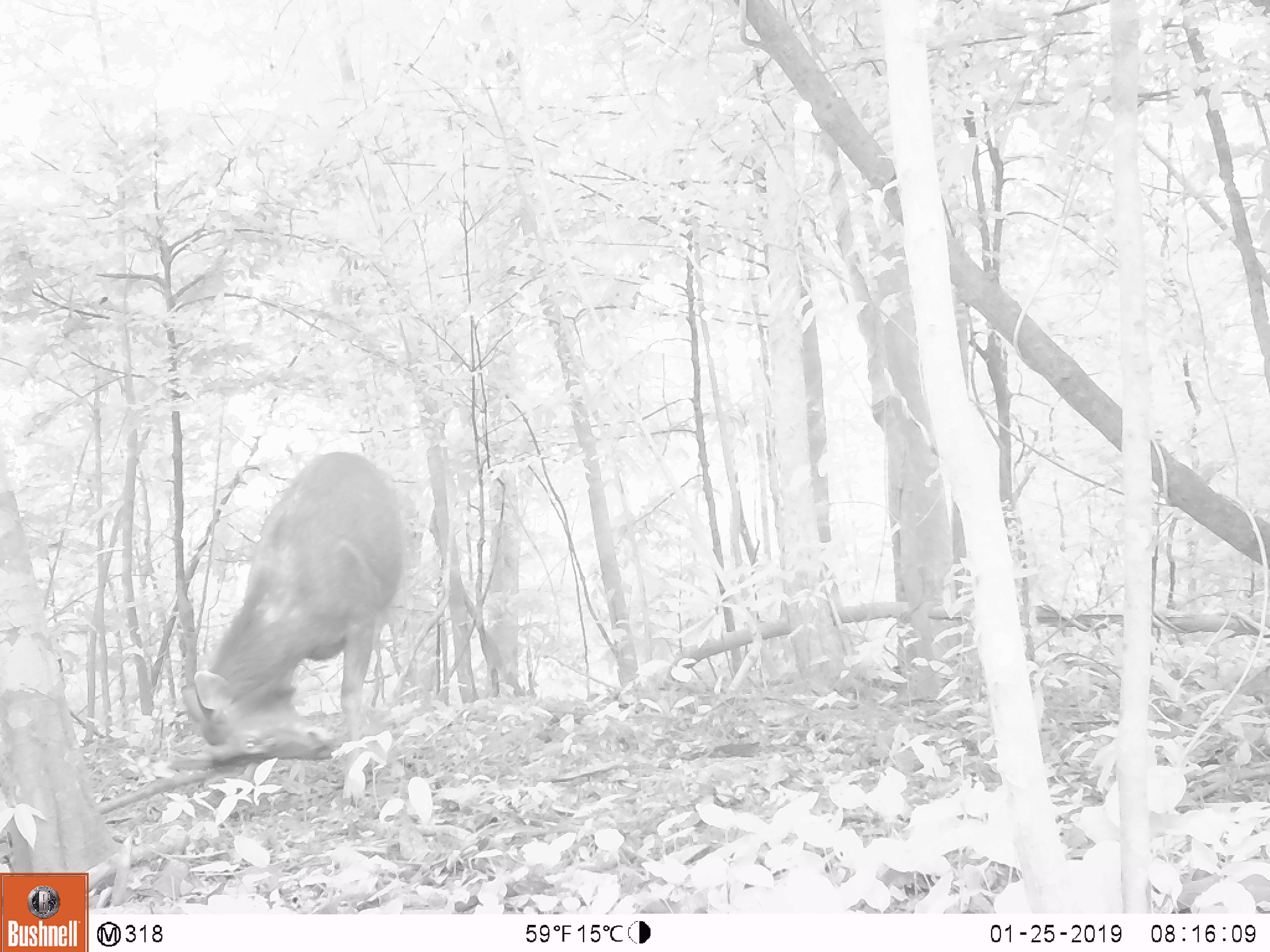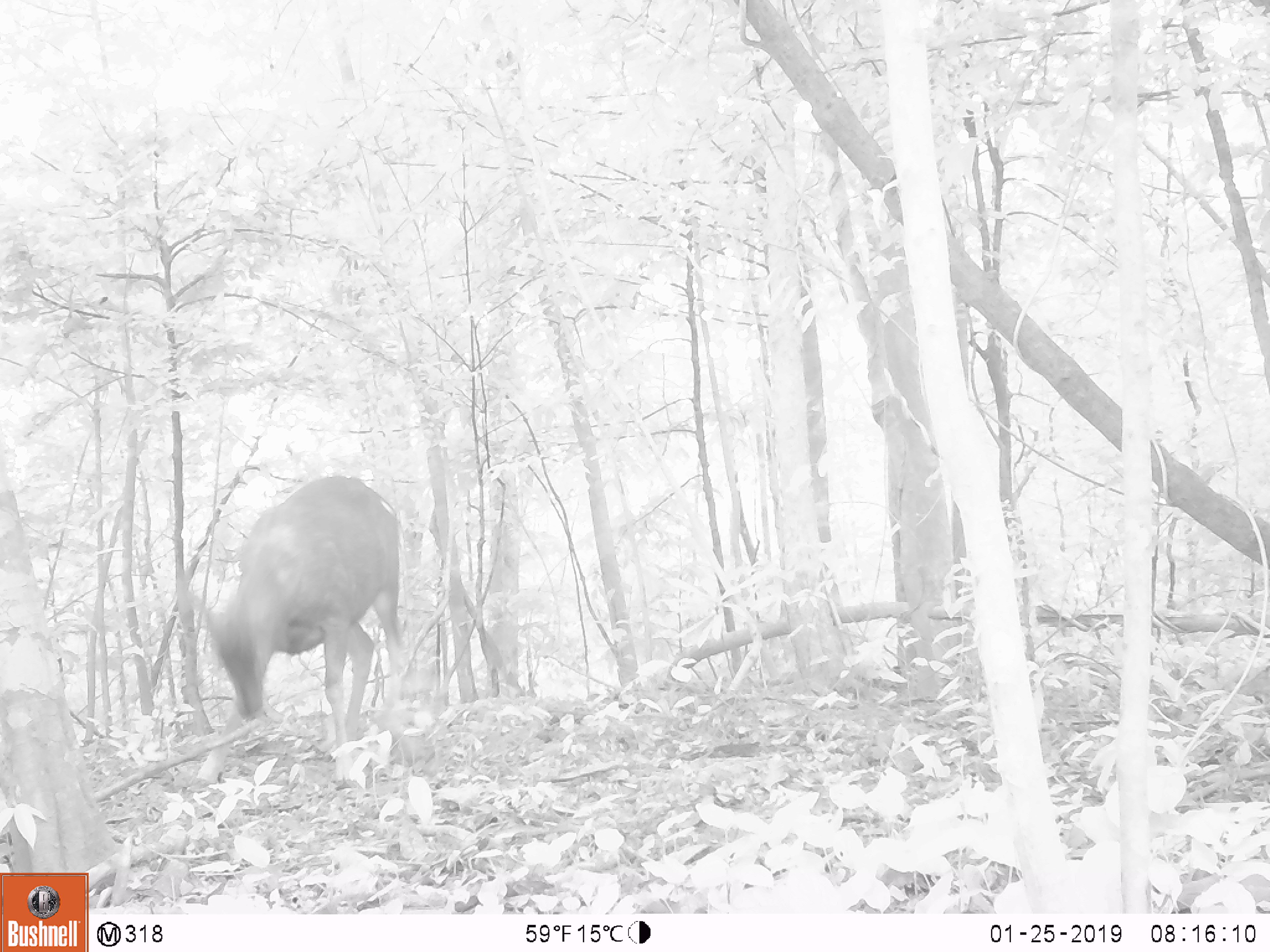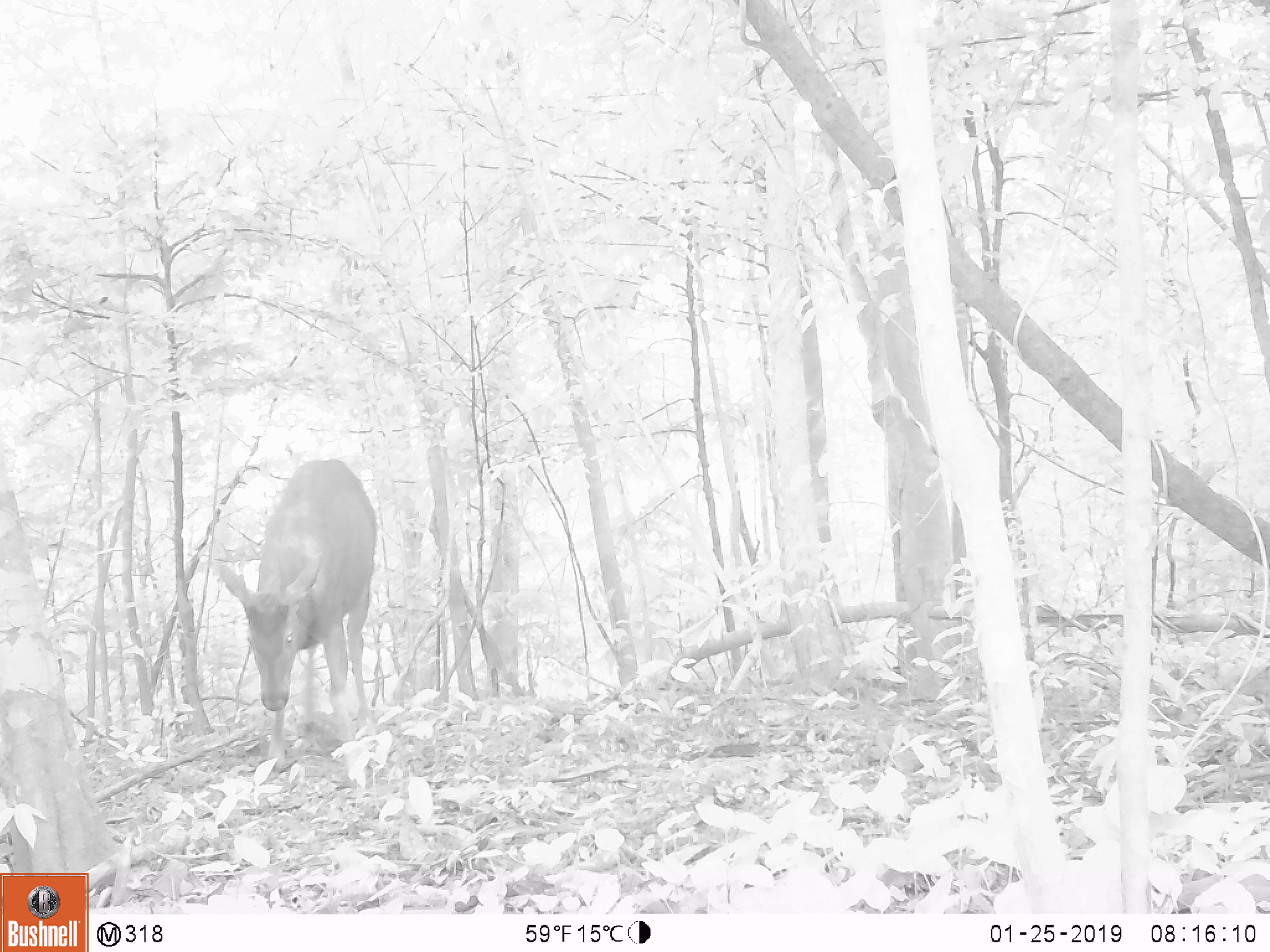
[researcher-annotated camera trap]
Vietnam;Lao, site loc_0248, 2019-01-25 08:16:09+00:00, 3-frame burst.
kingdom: Animalia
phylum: Chordata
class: Mammalia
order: Artiodactyla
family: Cervidae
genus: Rusa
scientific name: Rusa unicolor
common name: sambar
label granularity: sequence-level